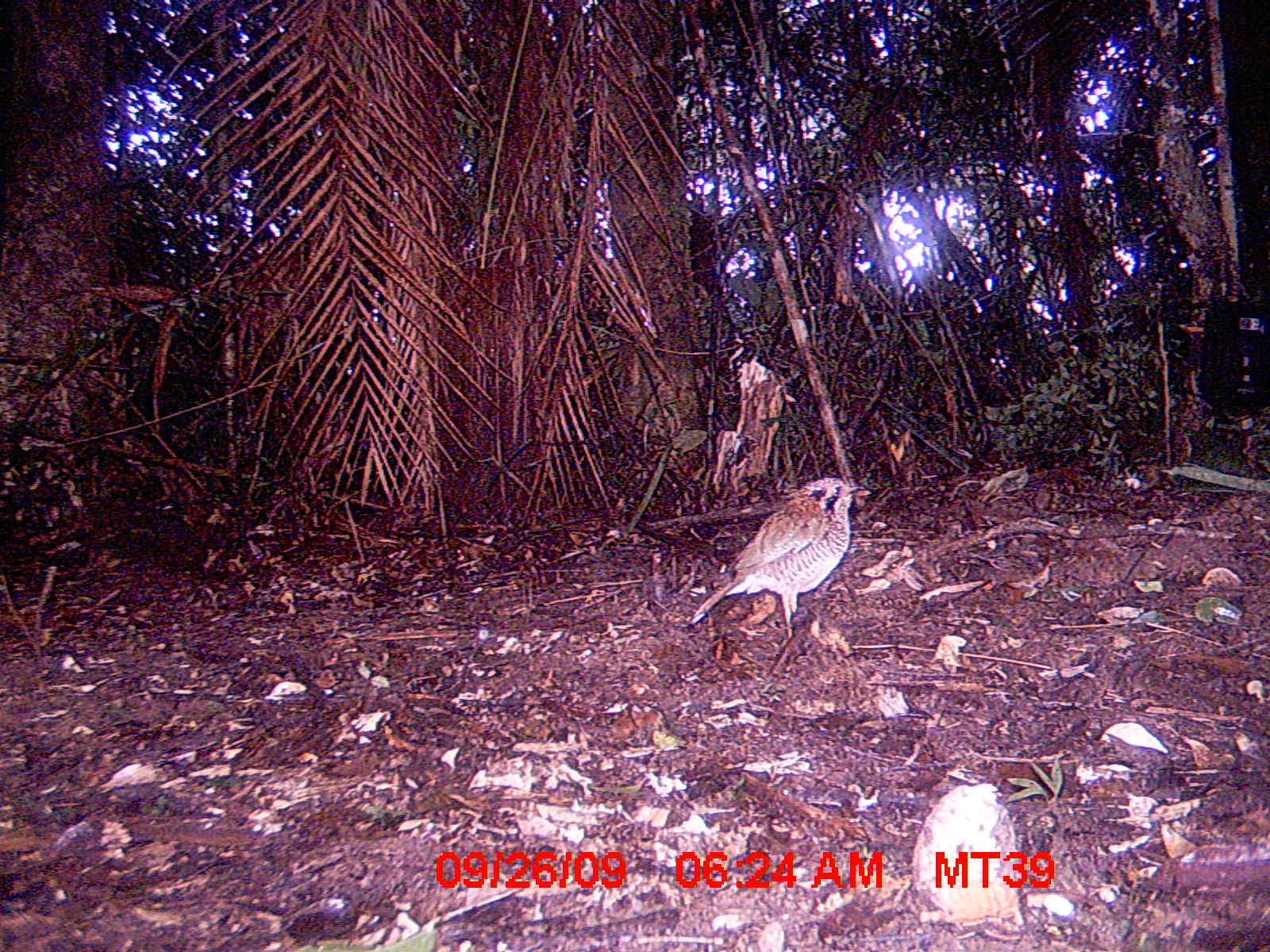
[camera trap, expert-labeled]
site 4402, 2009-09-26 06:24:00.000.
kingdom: Animalia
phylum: Chordata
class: Aves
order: Coraciiformes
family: Brachypteraciidae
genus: Brachypteracias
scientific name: Brachypteracias squamiger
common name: scaly ground-roller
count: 1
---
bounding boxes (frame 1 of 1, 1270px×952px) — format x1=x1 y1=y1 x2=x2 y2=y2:
brachypteracias squamiger: x1=685 y1=476 x2=871 y2=638